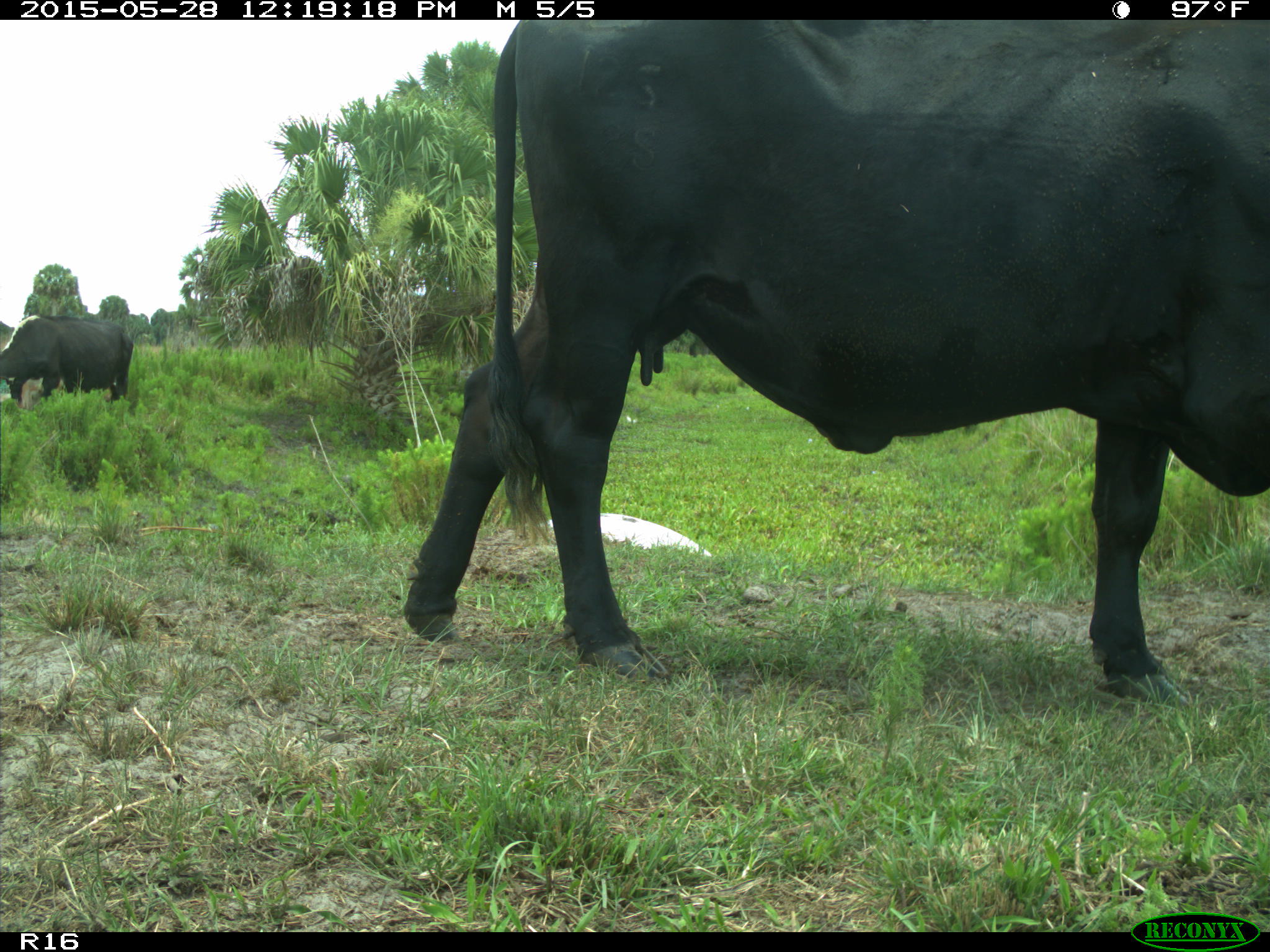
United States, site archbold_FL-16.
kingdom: Animalia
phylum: Chordata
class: Mammalia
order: Artiodactyla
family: Bovidae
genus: Bos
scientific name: Bos taurus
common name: domestic cow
Bos taurus (domestic cow).